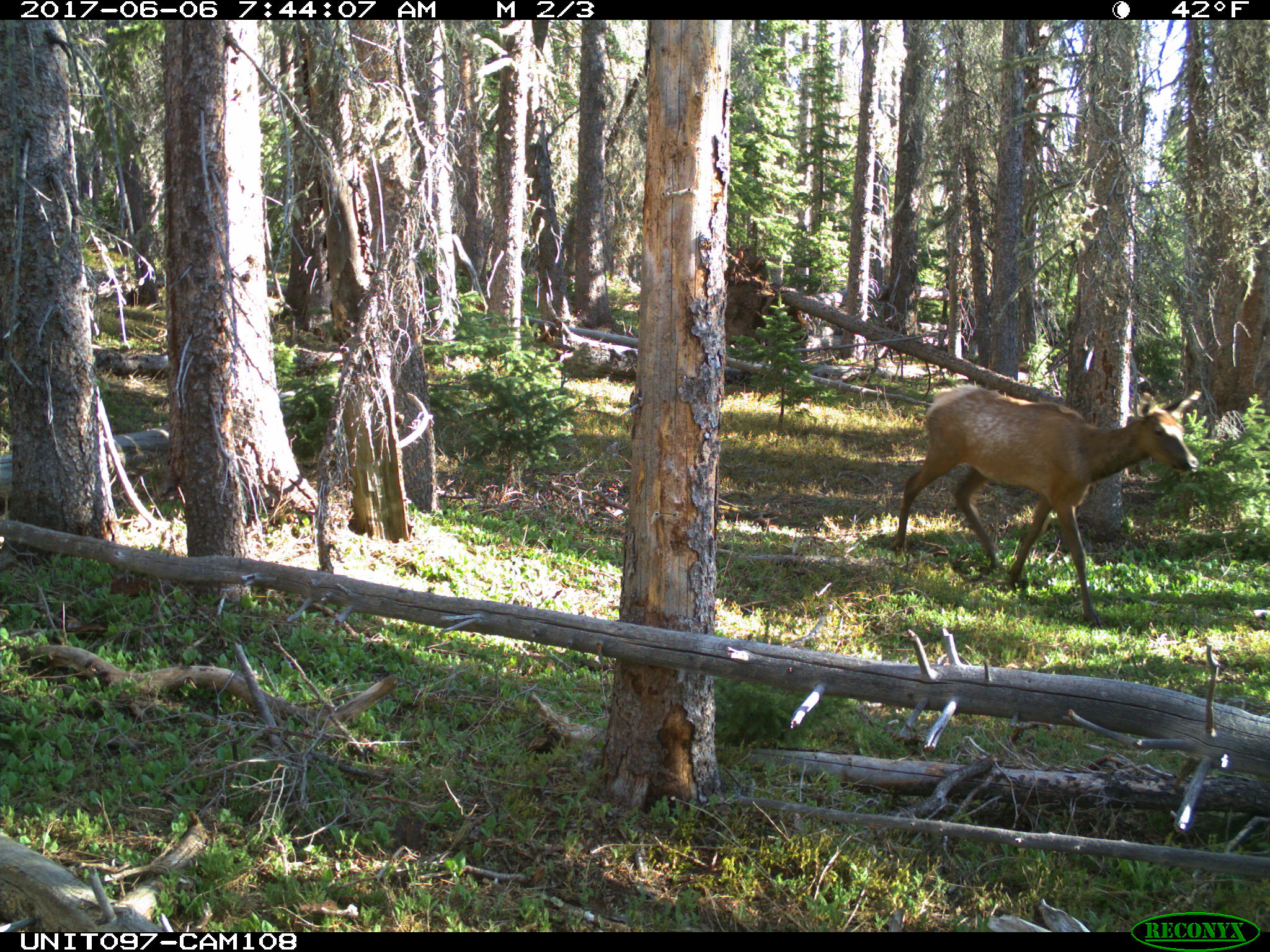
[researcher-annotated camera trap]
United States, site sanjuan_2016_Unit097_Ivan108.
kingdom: Animalia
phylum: Chordata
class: Mammalia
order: Artiodactyla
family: Cervidae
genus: Cervus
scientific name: Cervus elaphus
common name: red deer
Cervus elaphus (red deer).